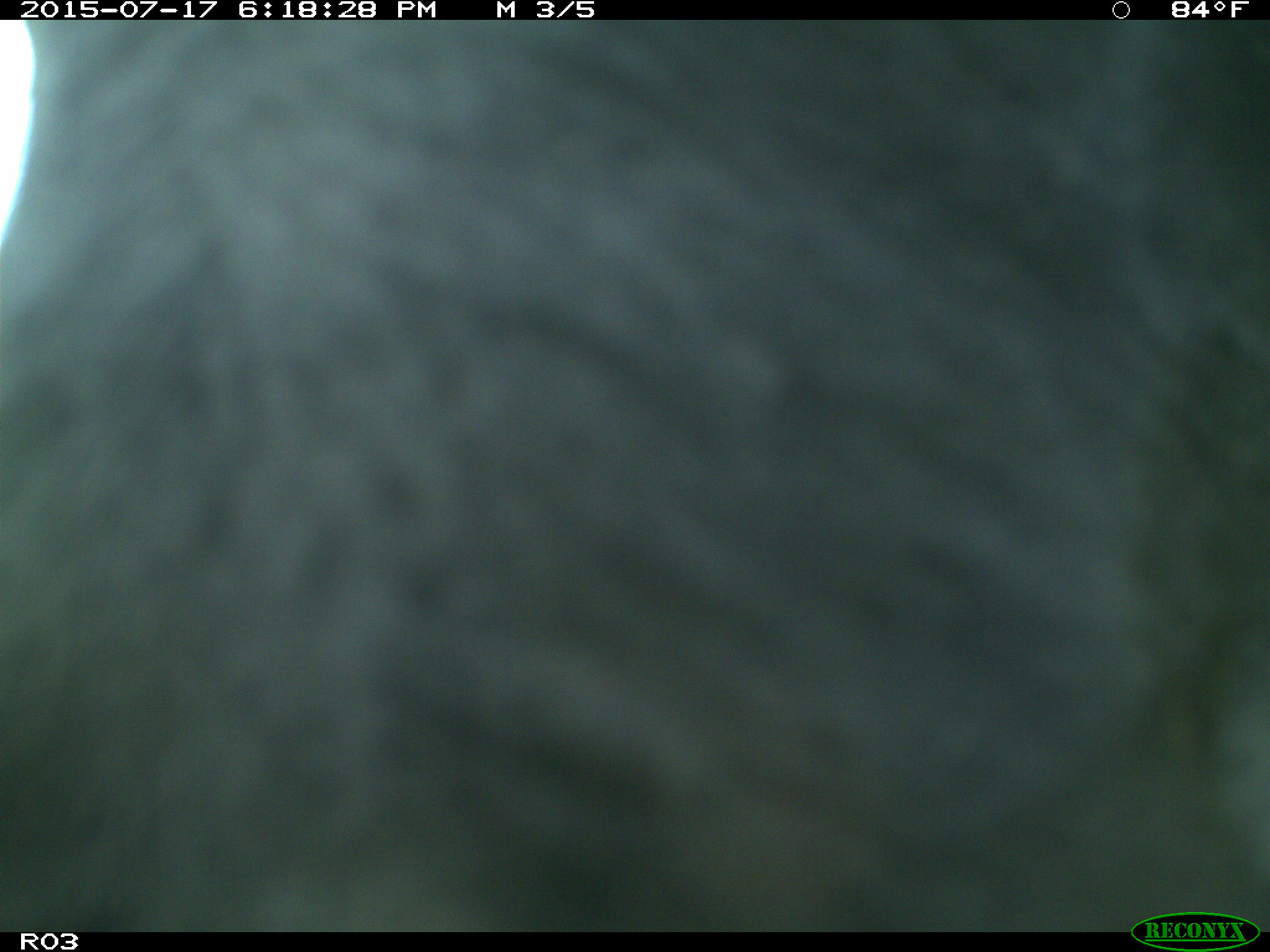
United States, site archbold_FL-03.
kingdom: Animalia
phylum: Chordata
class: Mammalia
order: Artiodactyla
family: Bovidae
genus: Bos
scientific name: Bos taurus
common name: domestic cow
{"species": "Bos taurus (domestic cow)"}